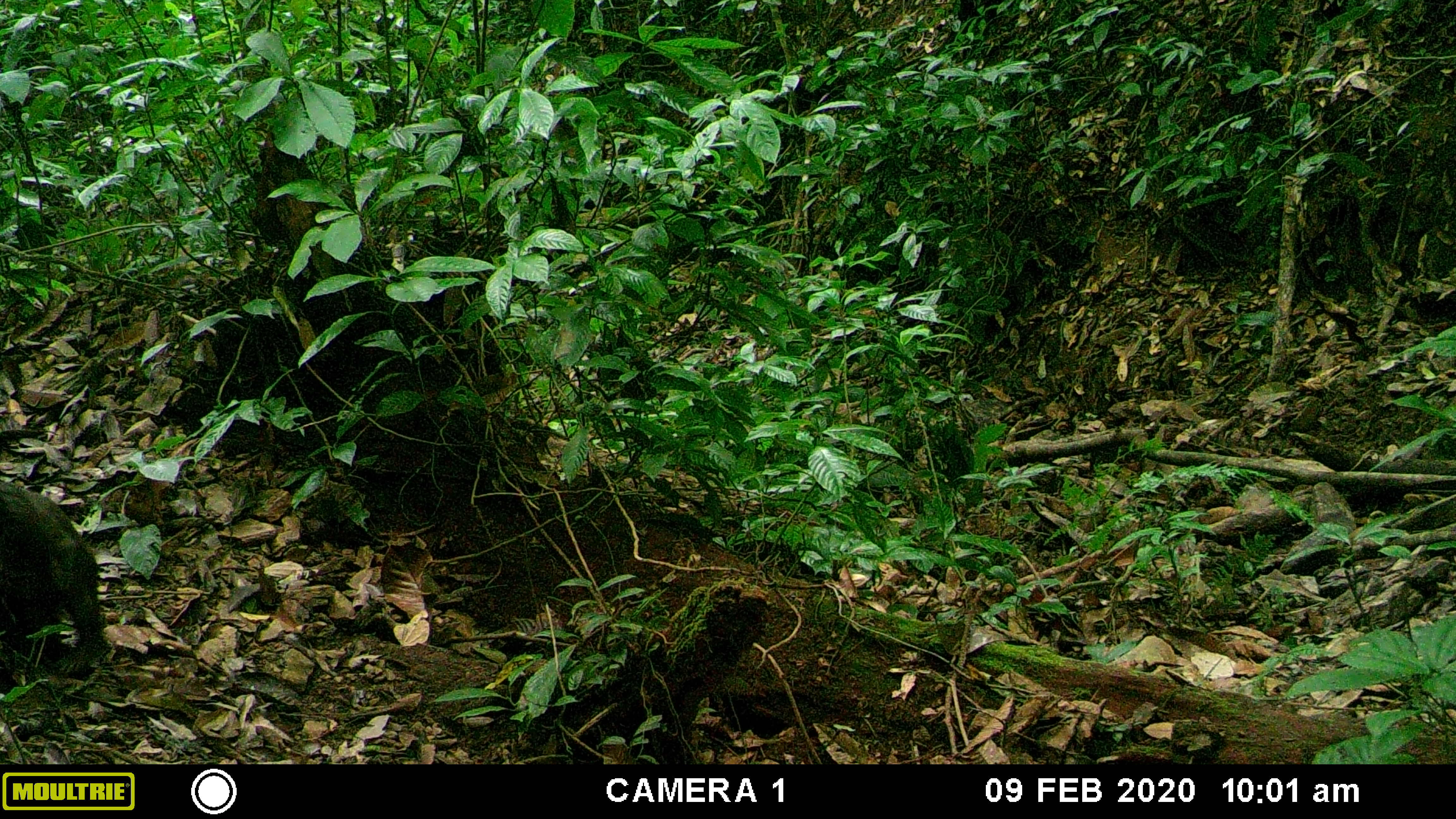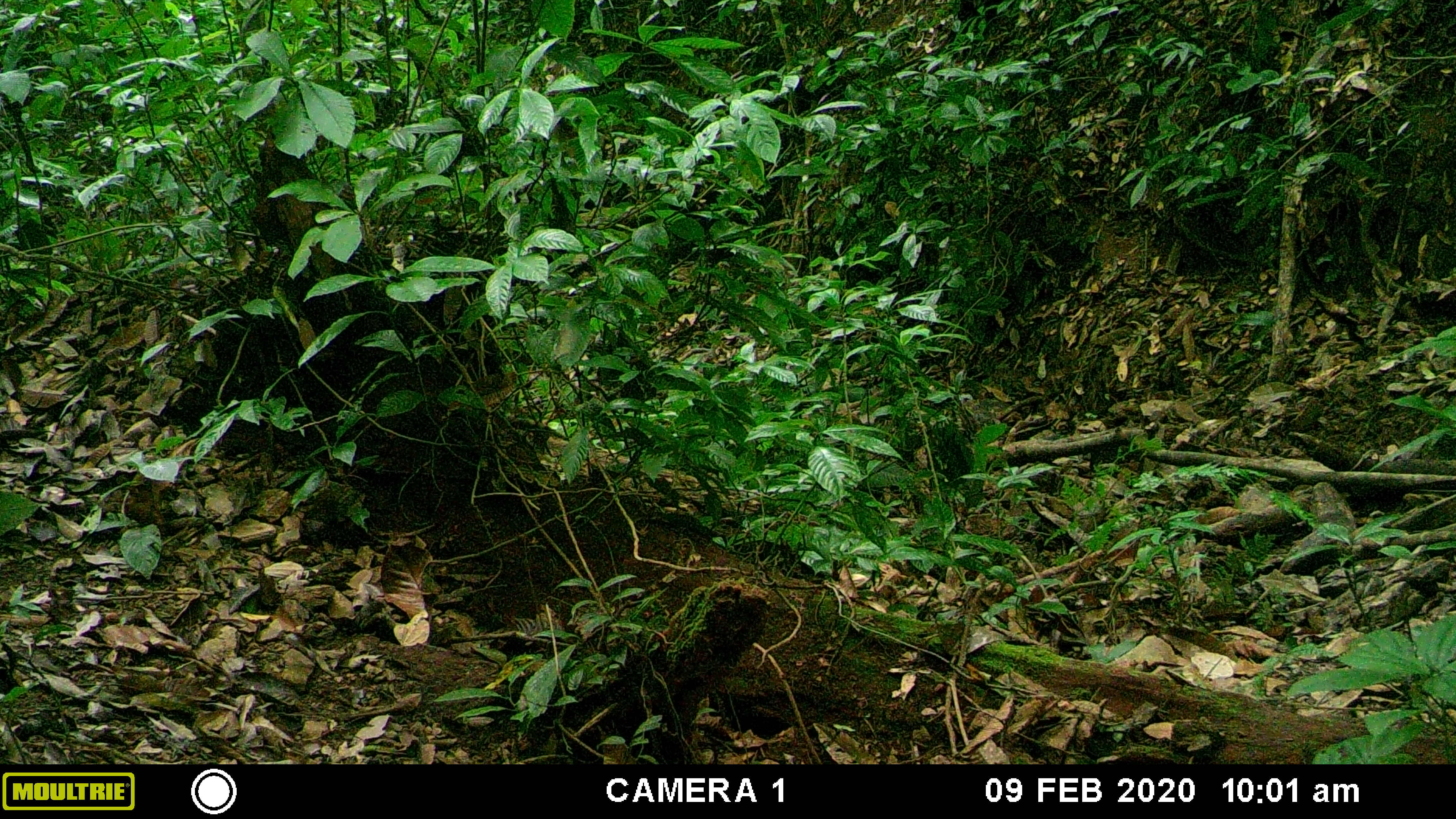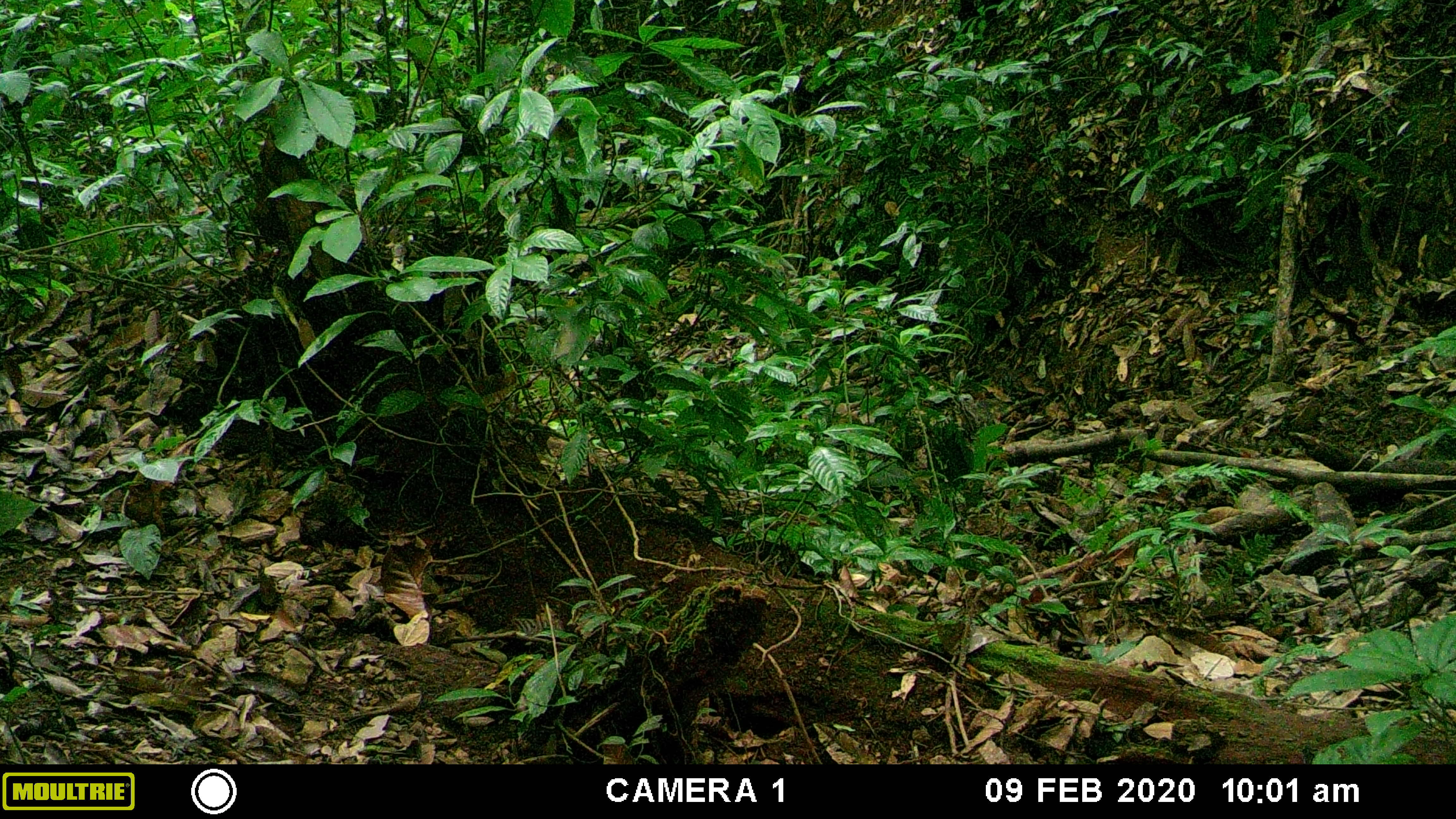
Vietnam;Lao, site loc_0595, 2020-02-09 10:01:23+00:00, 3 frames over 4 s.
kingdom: Animalia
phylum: Chordata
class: Mammalia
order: Primates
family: Cercopithecidae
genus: Macaca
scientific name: Macaca arctoides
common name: stump-tailed macaque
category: stump tailed macaque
Stump tailed macaque (stump-tailed macaque) (Macaca arctoides). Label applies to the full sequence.